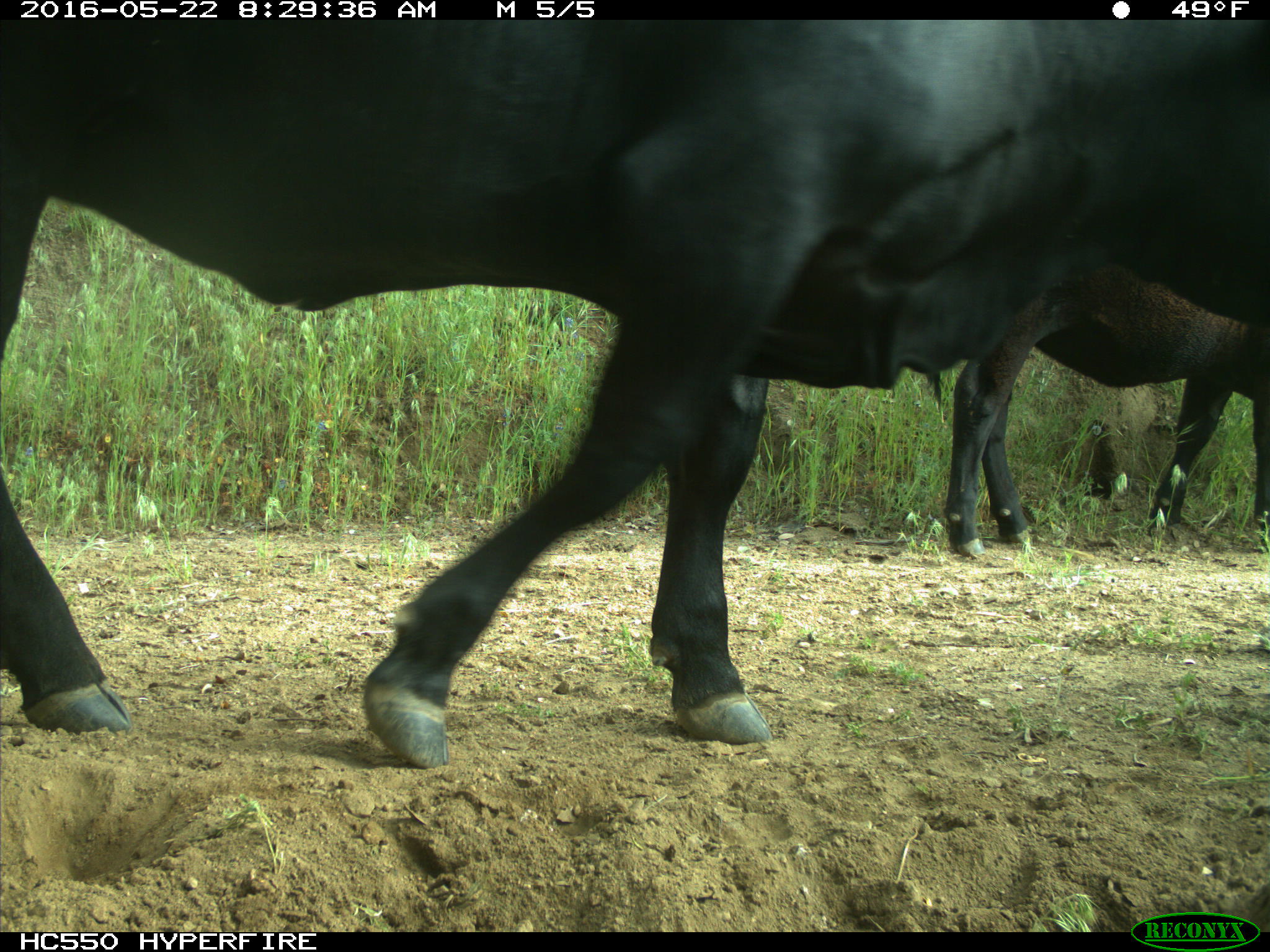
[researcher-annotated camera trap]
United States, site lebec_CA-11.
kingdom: Animalia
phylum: Chordata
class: Mammalia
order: Artiodactyla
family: Bovidae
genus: Bos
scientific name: Bos taurus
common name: domestic cow